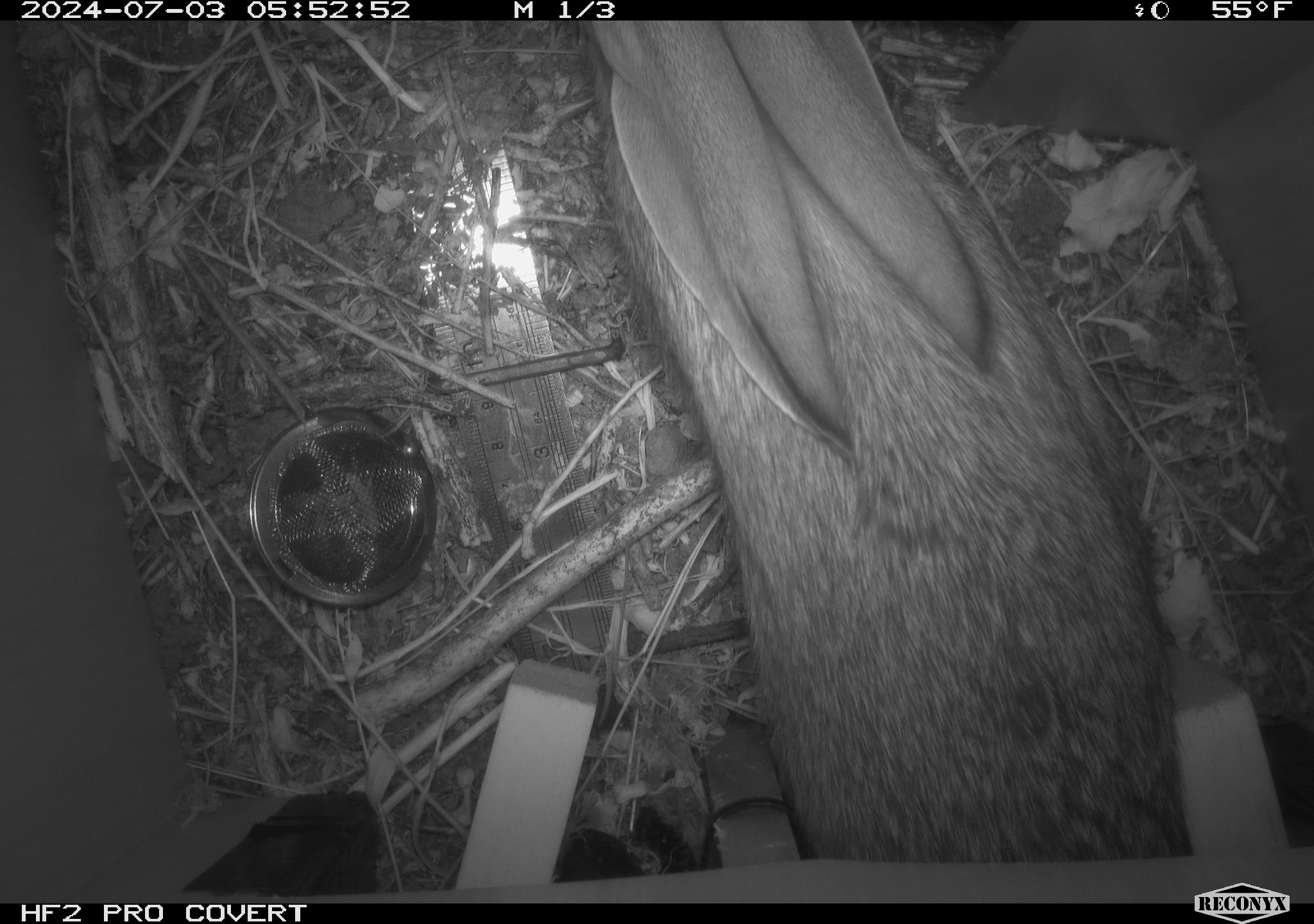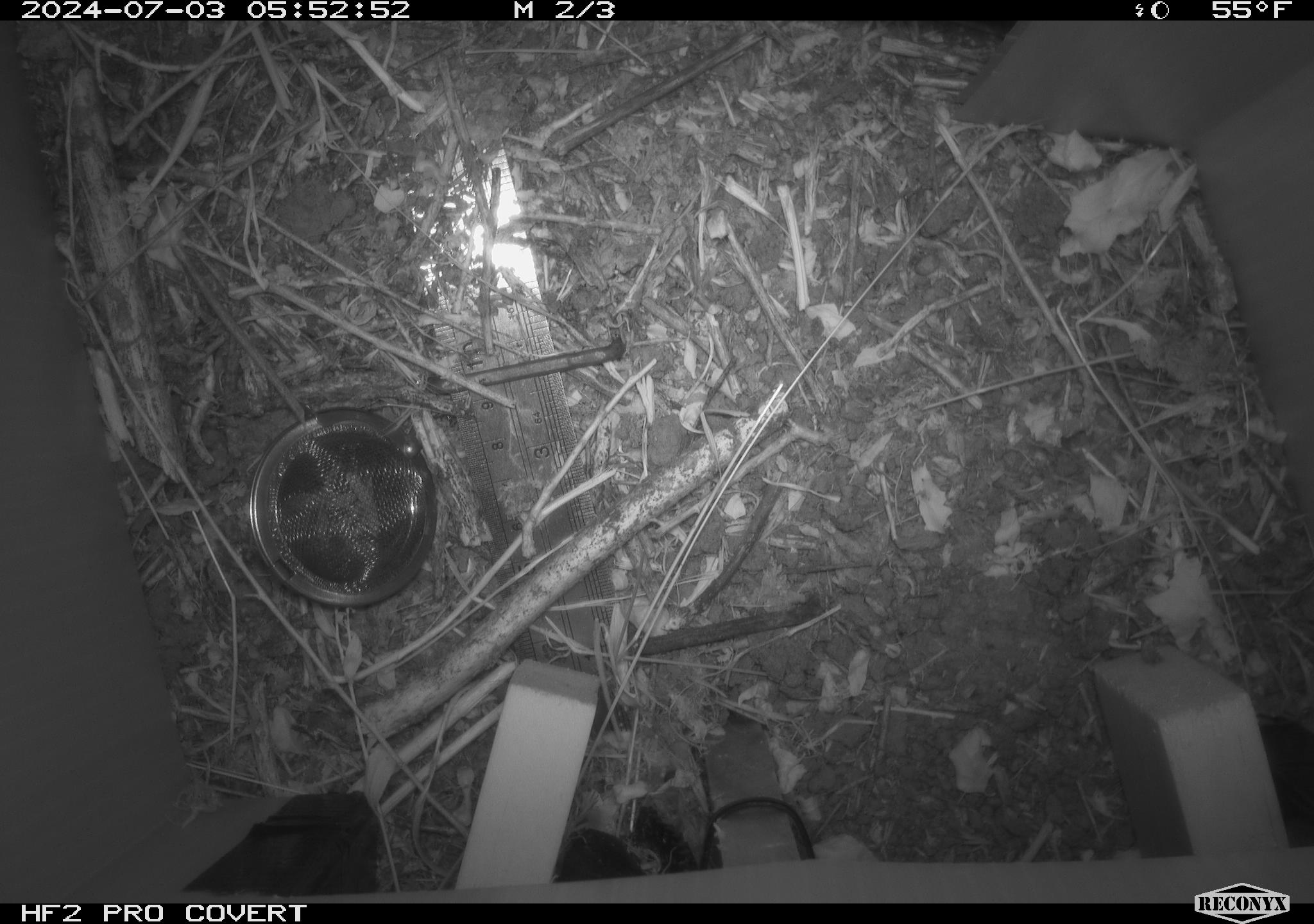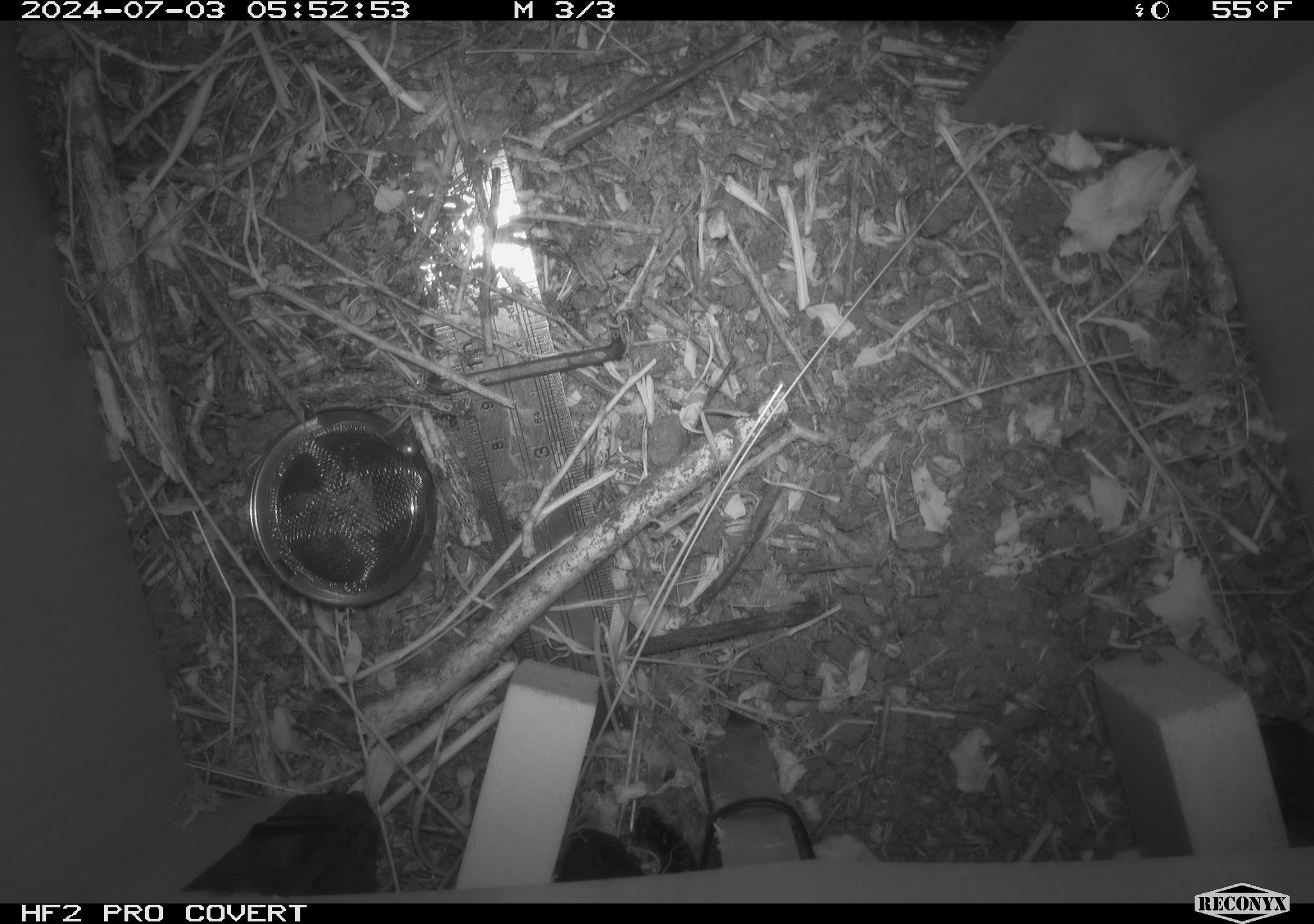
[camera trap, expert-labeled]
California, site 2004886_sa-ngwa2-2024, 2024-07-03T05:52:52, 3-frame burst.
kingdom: Animalia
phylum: Chordata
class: Mammalia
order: Lagomorpha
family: Leporidae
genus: Sylvilagus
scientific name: Sylvilagus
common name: cottontail rabbits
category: sylvilagus species